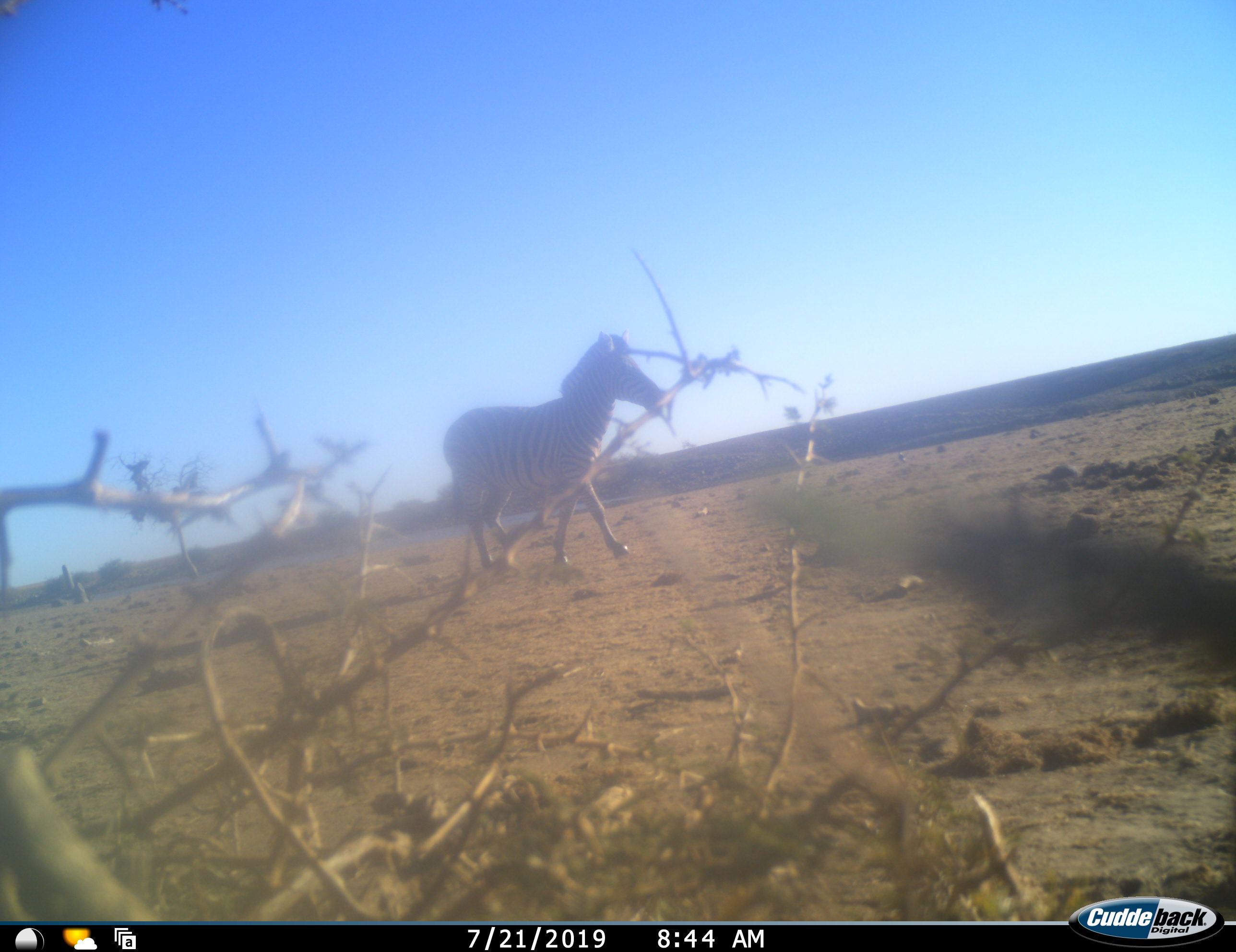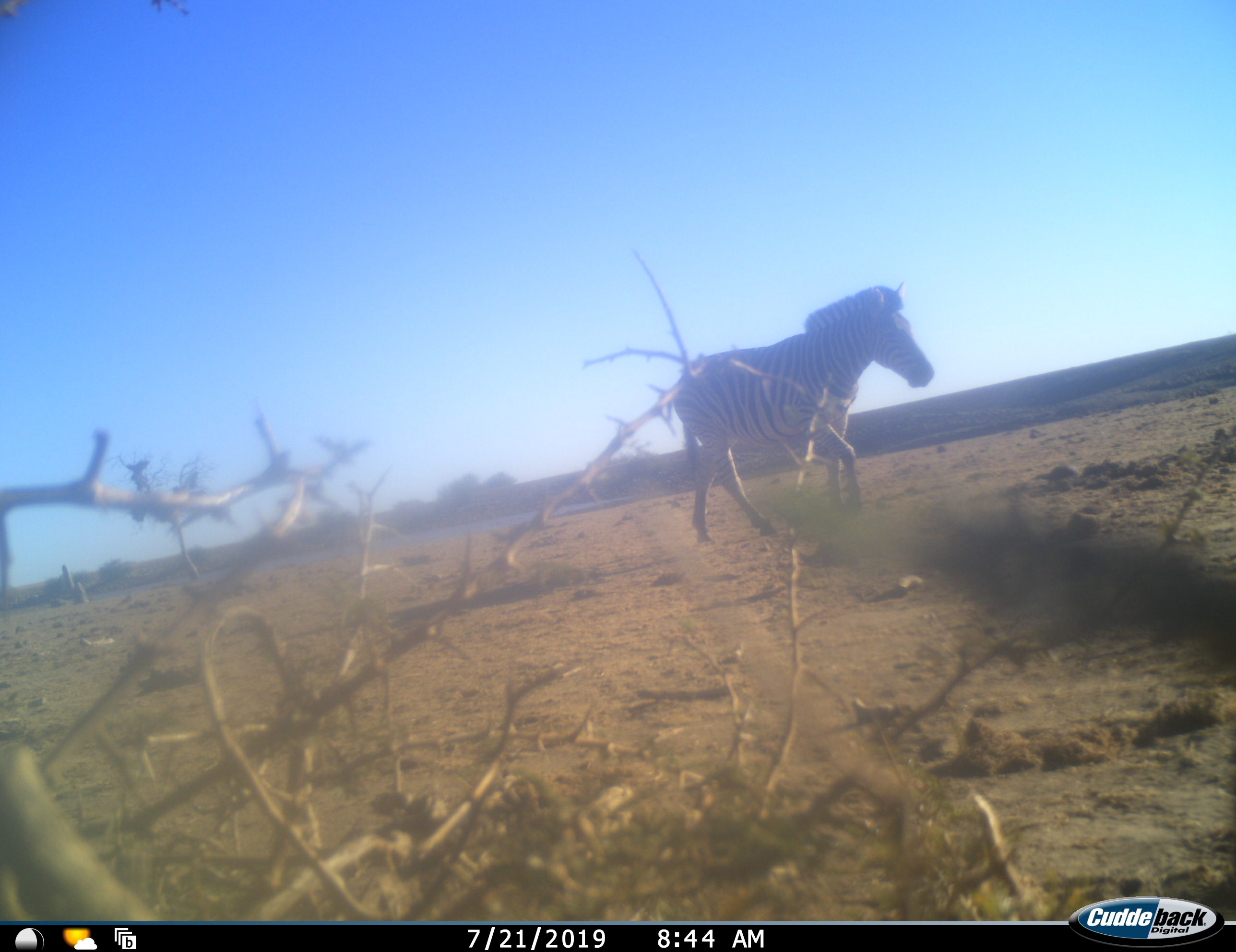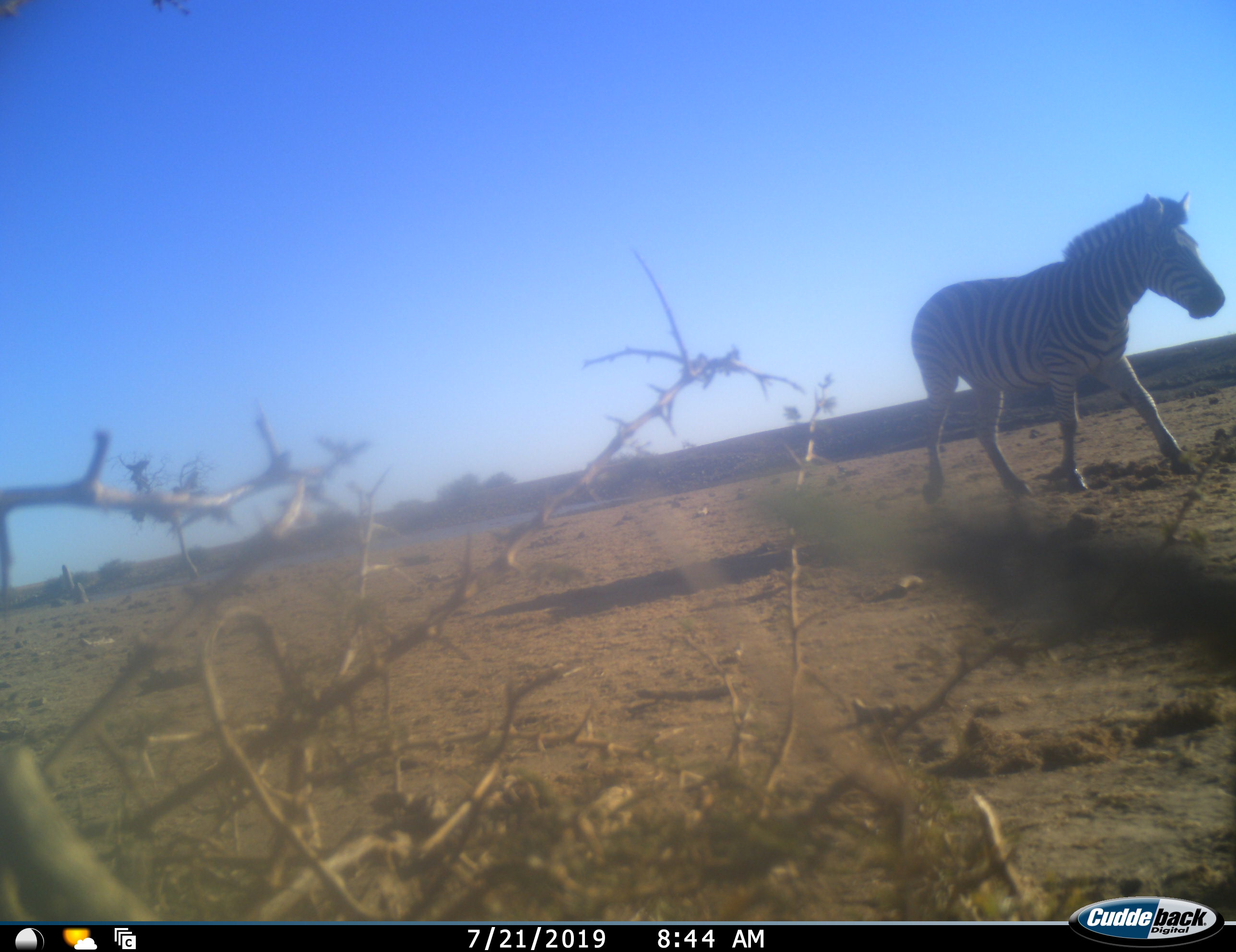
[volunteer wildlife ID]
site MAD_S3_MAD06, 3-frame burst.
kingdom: Animalia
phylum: Chordata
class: Mammalia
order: Perissodactyla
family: Equidae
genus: Equus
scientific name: Equus quagga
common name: plains zebra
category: zebraplains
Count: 1.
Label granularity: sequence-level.